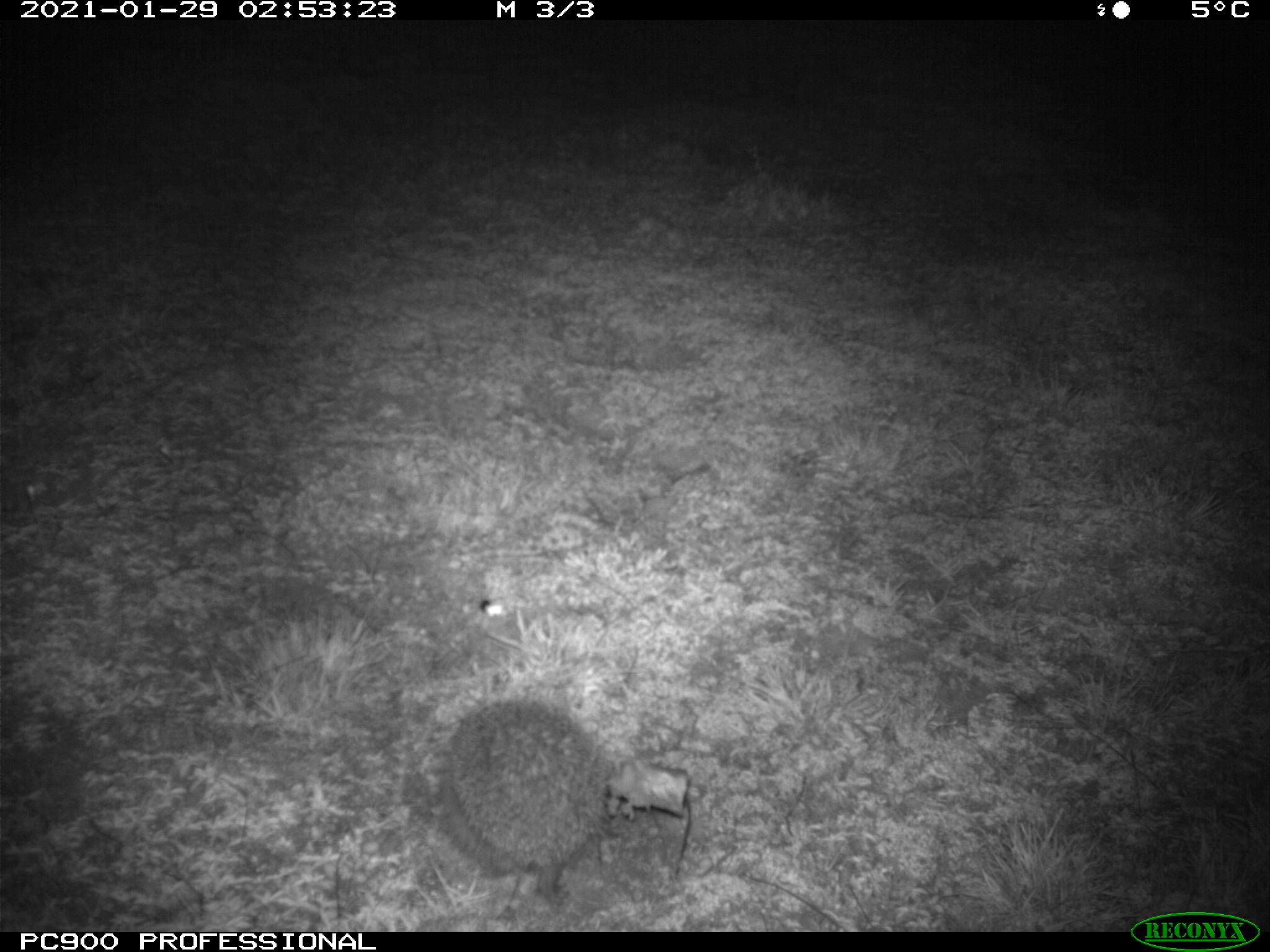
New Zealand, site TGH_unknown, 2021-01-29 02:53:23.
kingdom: Animalia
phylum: Chordata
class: Mammalia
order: Eulipotyphla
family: Erinaceidae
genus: Erinaceus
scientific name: Erinaceus europaeus europaeus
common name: european hedgehog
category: hedgehog